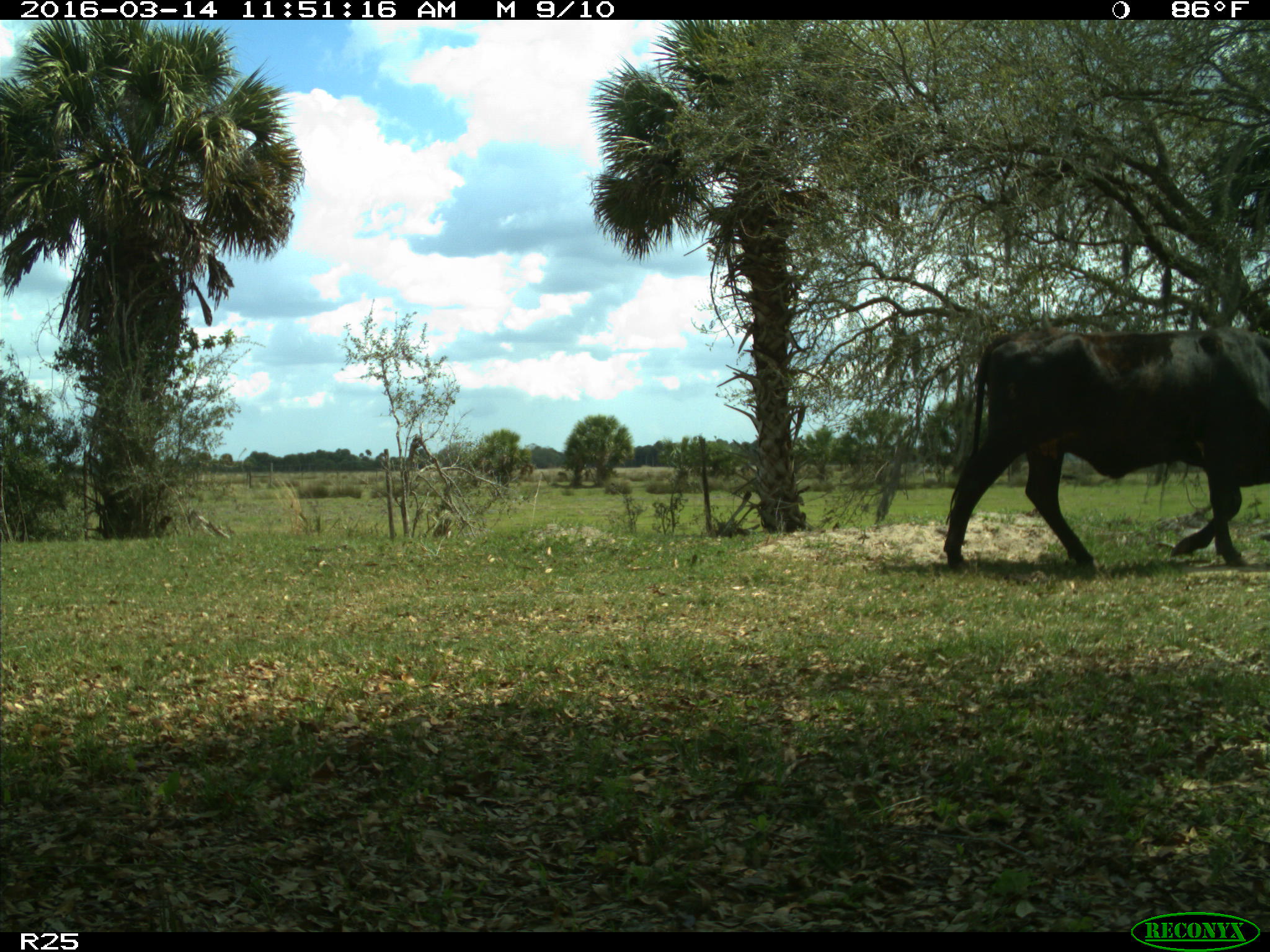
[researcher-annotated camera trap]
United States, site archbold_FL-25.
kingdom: Animalia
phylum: Chordata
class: Mammalia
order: Artiodactyla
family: Bovidae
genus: Bos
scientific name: Bos taurus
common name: domestic cow